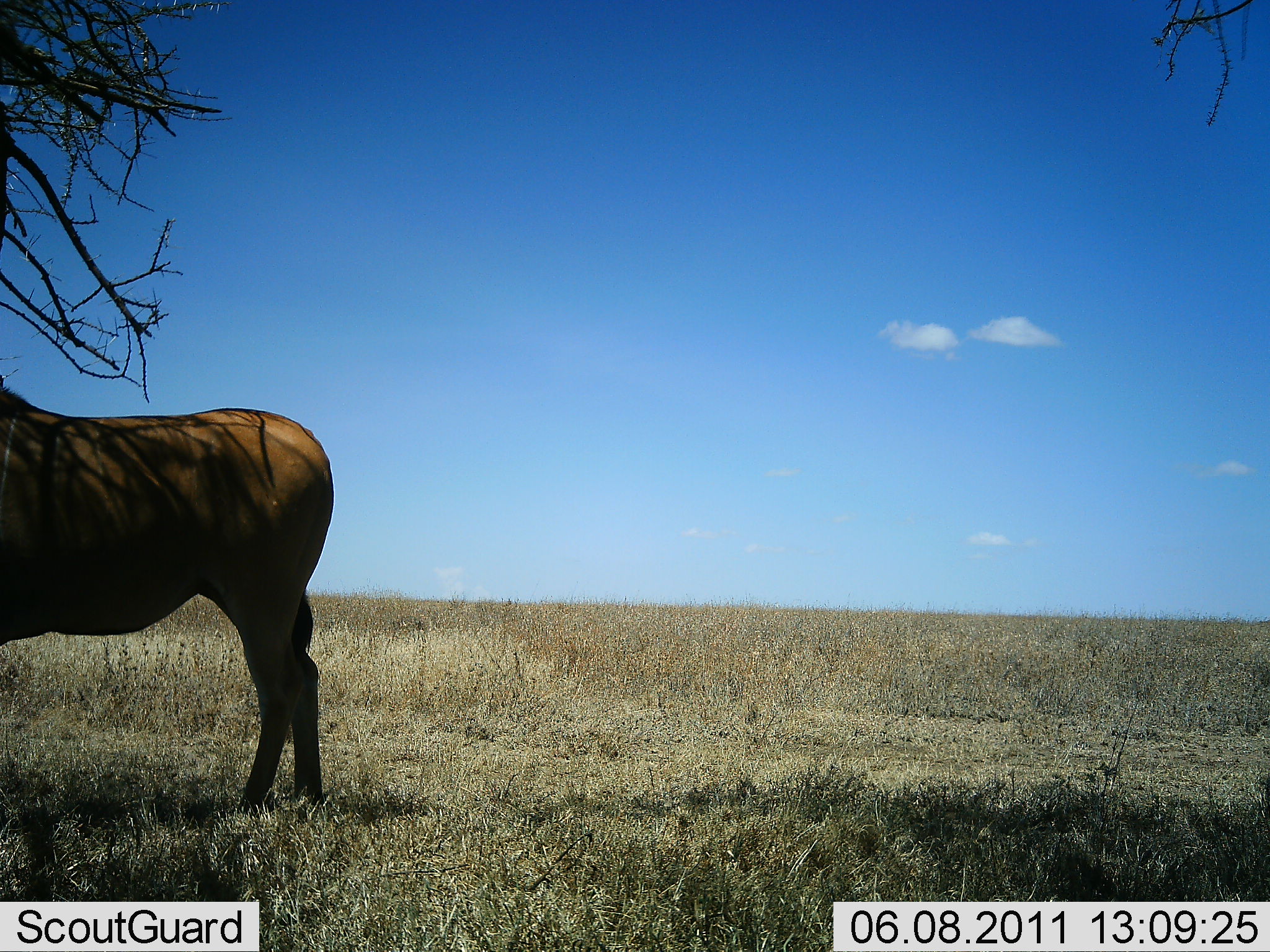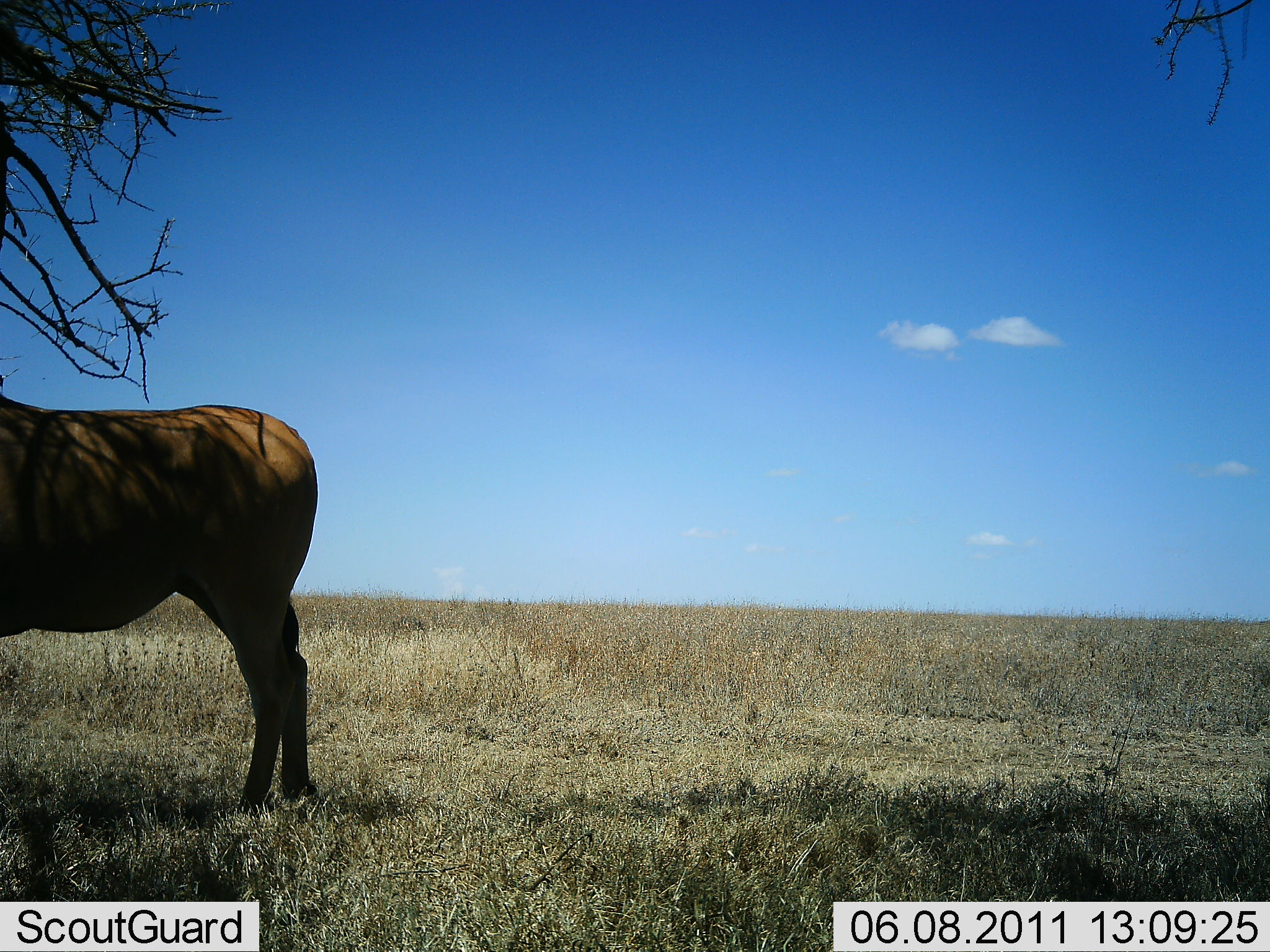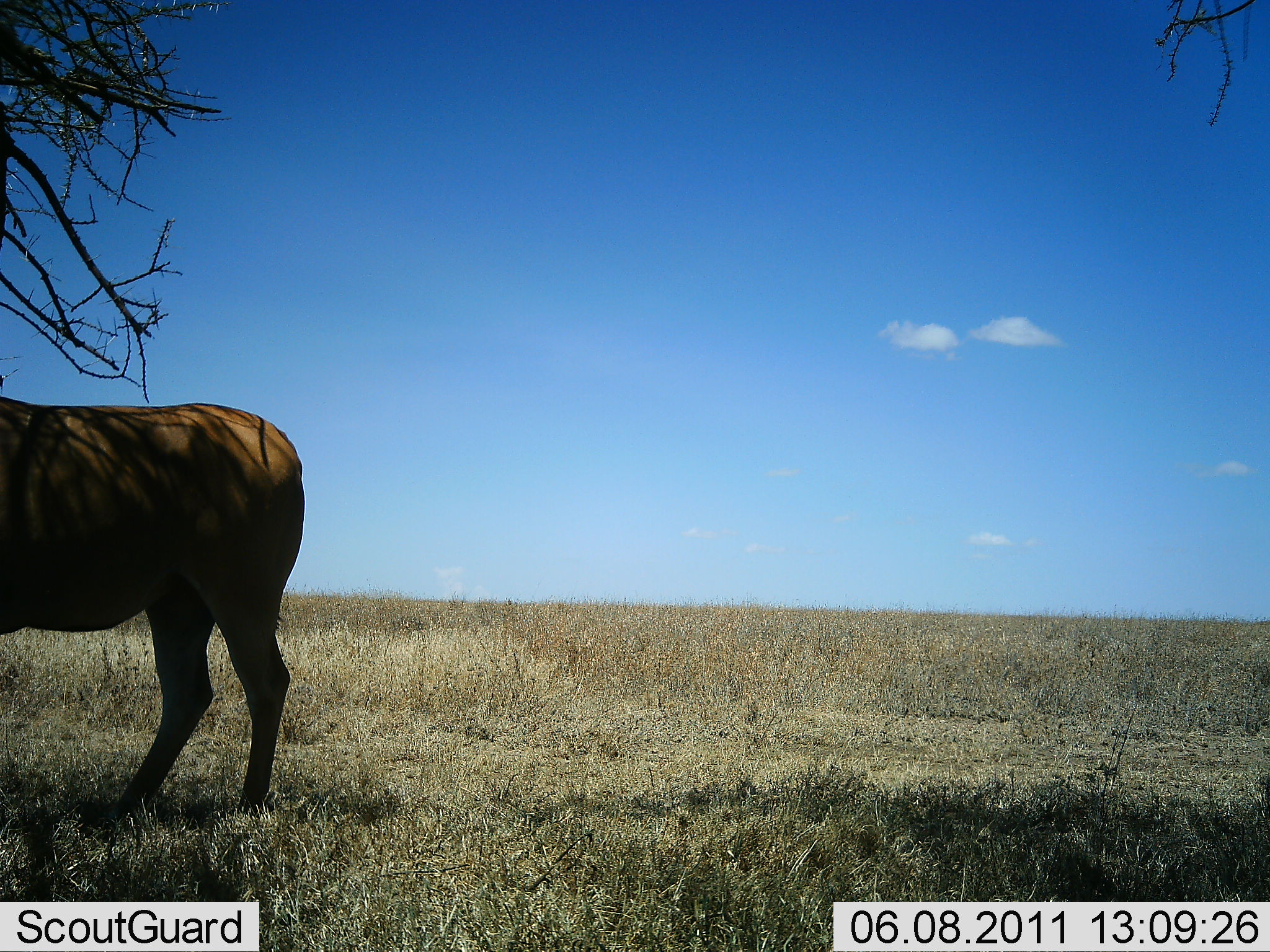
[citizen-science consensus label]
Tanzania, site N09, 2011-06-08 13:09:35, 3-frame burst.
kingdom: Animalia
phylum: Chordata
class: Mammalia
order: Artiodactyla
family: Bovidae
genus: Tragelaphus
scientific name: Tragelaphus oryx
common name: eland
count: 1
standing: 40%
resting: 0%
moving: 60%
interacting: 0%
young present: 0%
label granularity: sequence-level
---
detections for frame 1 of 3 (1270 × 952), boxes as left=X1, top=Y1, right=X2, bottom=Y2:
animal: left=0, top=374, right=337, bottom=816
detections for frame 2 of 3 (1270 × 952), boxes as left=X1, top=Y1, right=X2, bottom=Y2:
animal: left=0, top=384, right=319, bottom=815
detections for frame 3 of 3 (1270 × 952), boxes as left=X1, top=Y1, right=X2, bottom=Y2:
animal: left=0, top=389, right=307, bottom=825